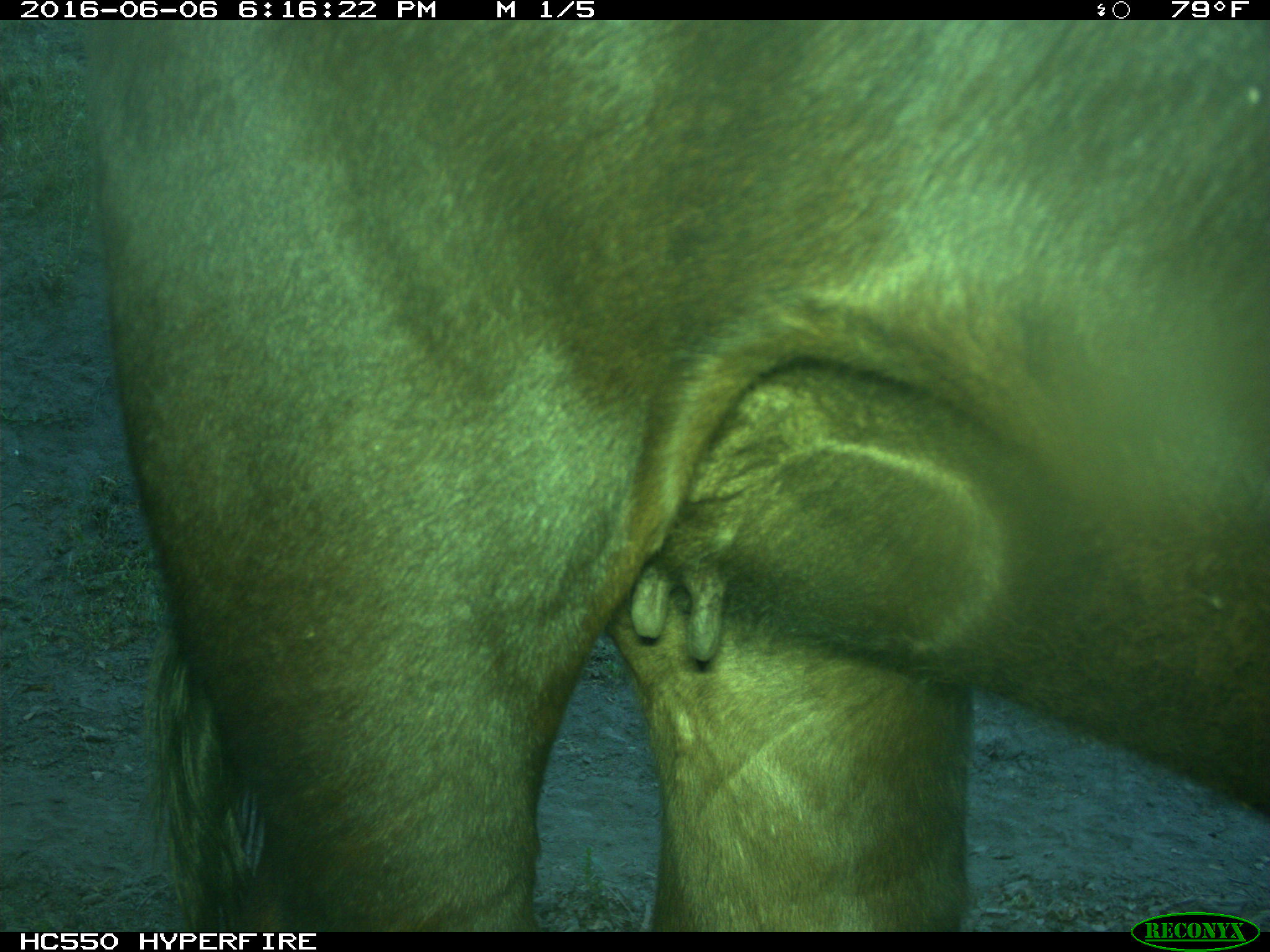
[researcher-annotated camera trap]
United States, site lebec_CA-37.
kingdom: Animalia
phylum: Chordata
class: Mammalia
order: Artiodactyla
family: Bovidae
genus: Bos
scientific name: Bos taurus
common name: domestic cow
Bos taurus (domestic cow).